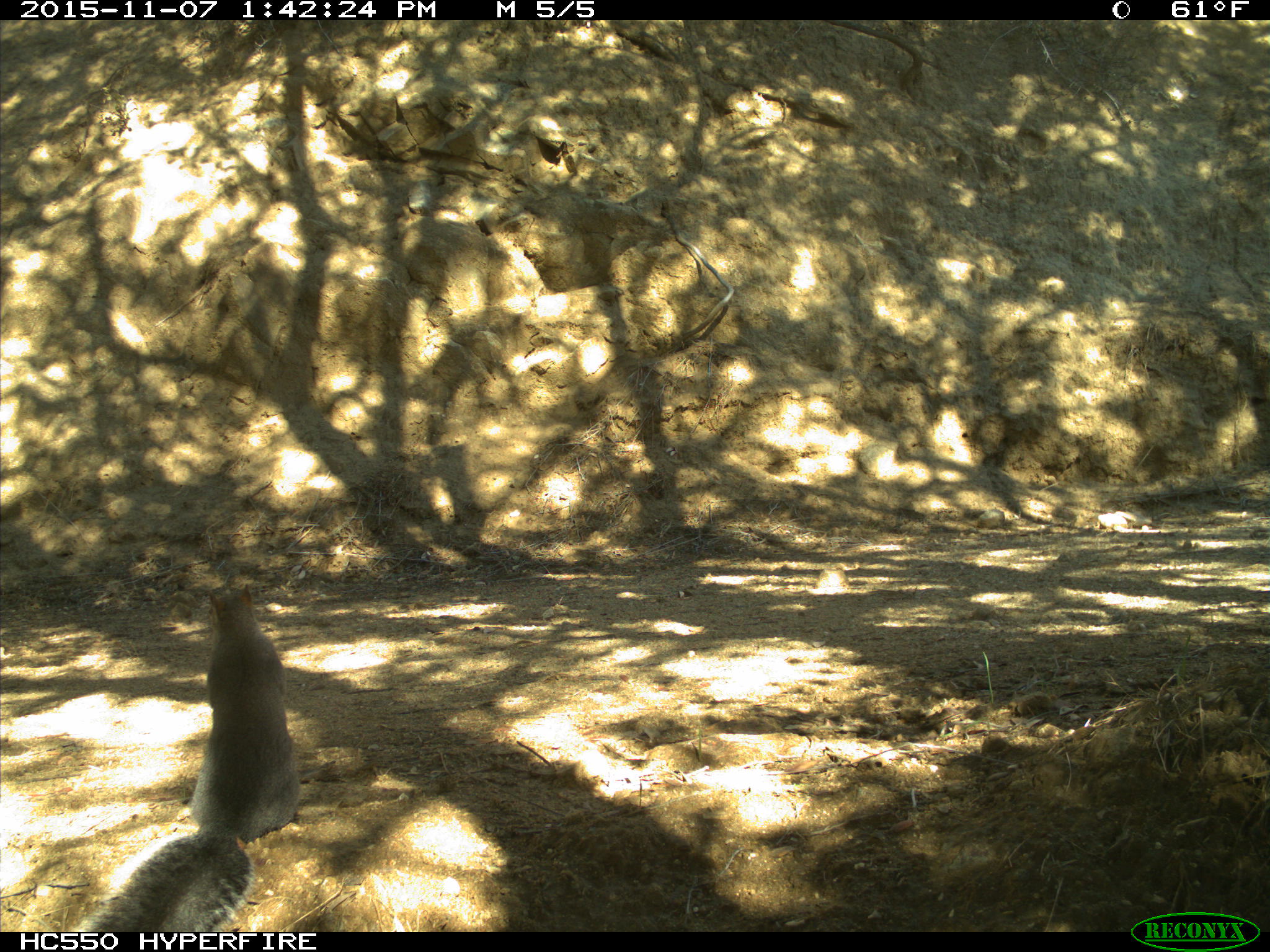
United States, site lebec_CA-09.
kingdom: Animalia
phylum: Chordata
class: Mammalia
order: Rodentia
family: Sciuridae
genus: Sciurus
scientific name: Sciurus carolinensis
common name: eastern gray squirrel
Sciurus carolinensis (eastern gray squirrel).